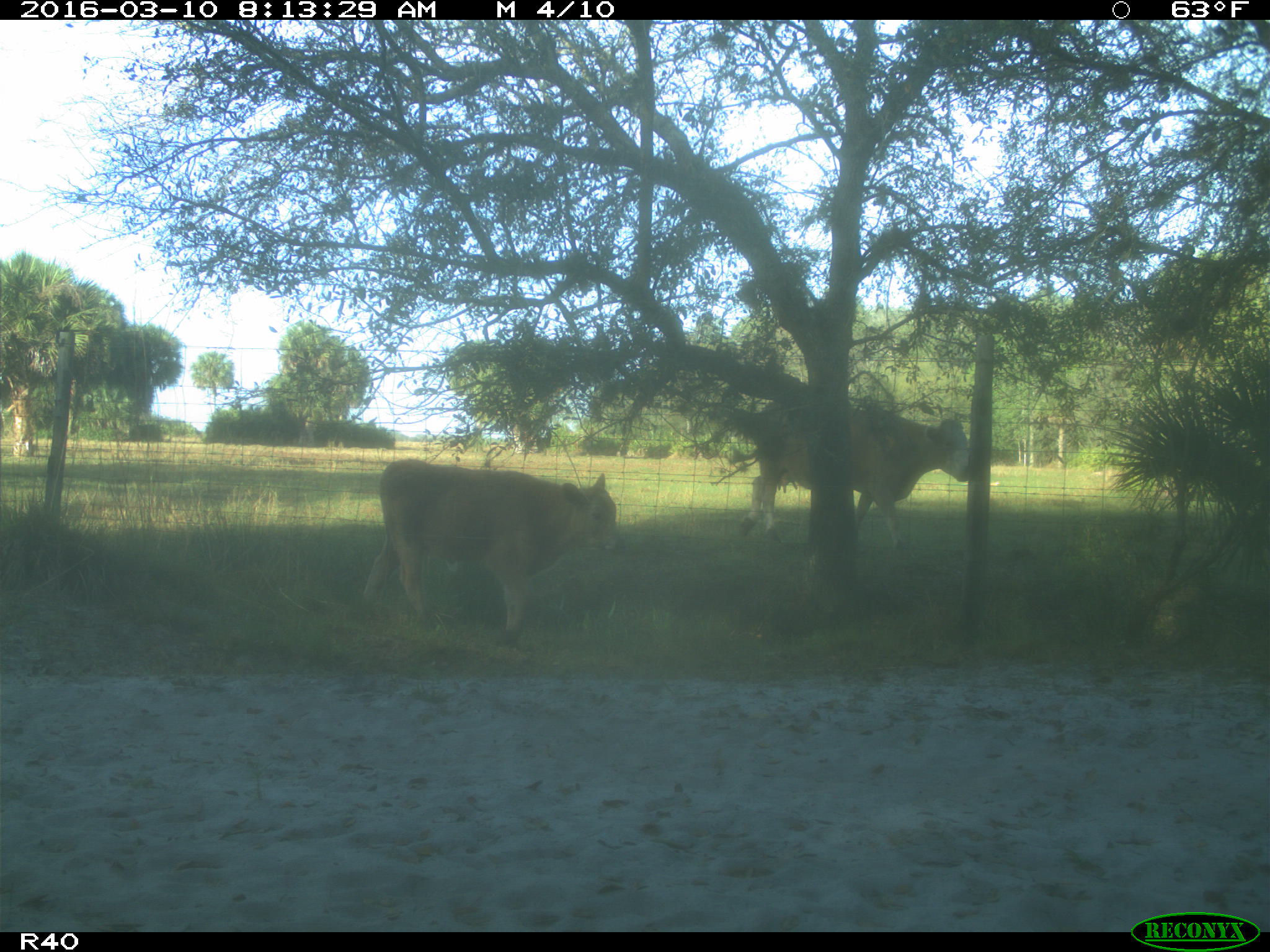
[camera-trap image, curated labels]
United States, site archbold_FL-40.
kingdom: Animalia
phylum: Chordata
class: Mammalia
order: Artiodactyla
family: Bovidae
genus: Bos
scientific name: Bos taurus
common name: domestic cow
Bos taurus (domestic cow).